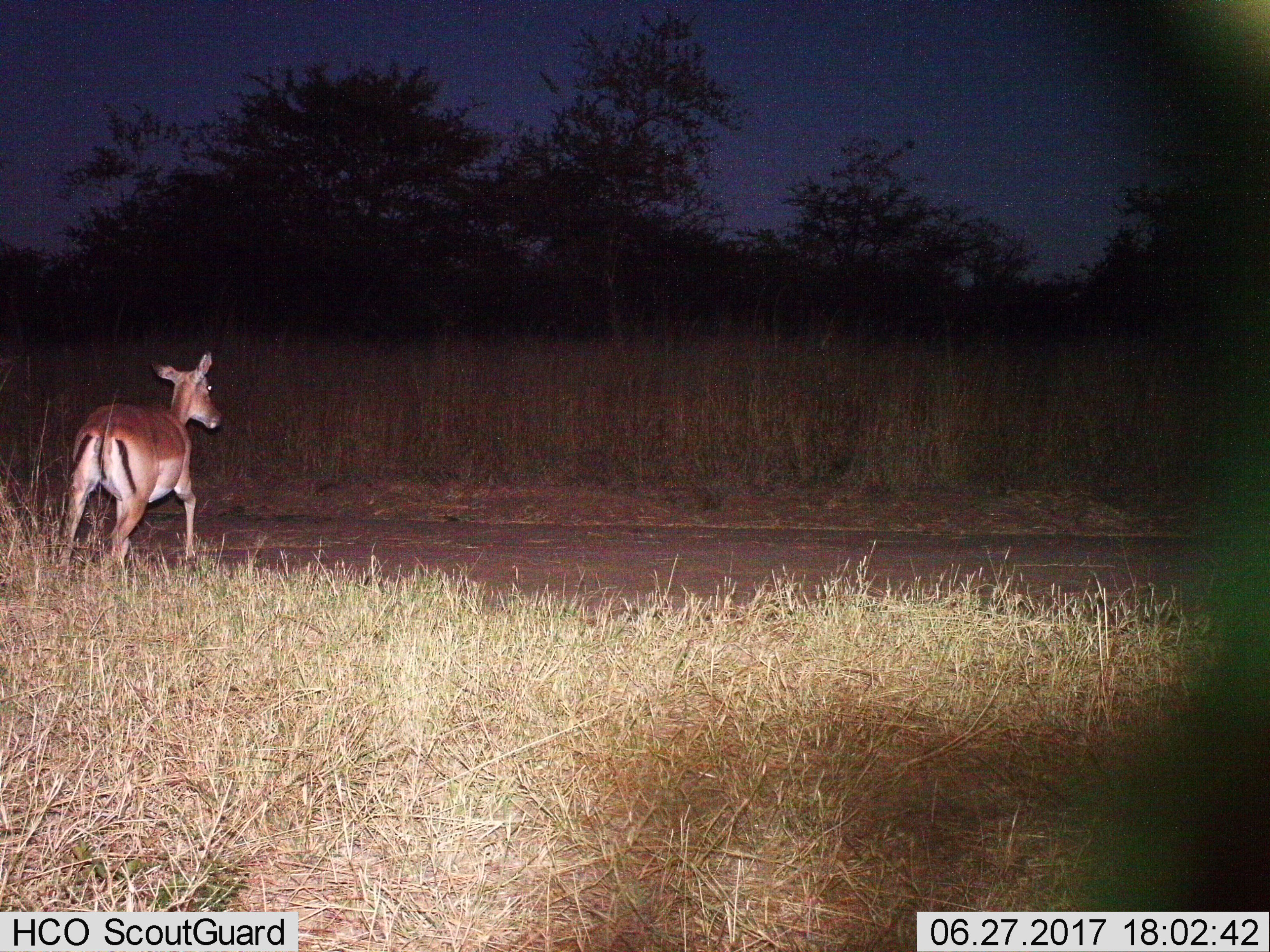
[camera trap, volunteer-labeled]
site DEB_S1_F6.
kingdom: Animalia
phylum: Chordata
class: Mammalia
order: Artiodactyla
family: Bovidae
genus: Aepyceros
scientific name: Aepyceros melampus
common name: impala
Impala (Aepyceros melampus), count 1. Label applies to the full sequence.